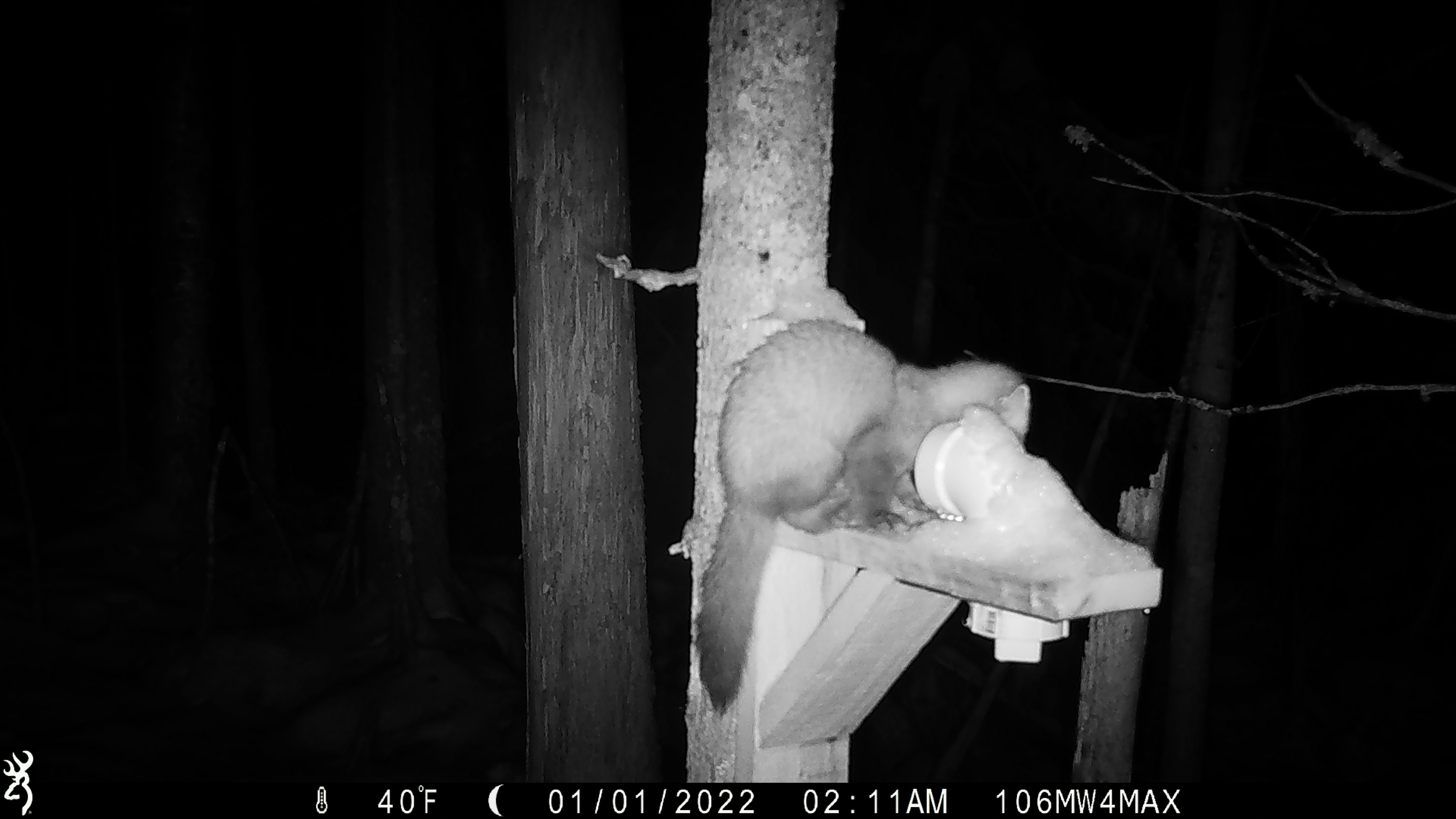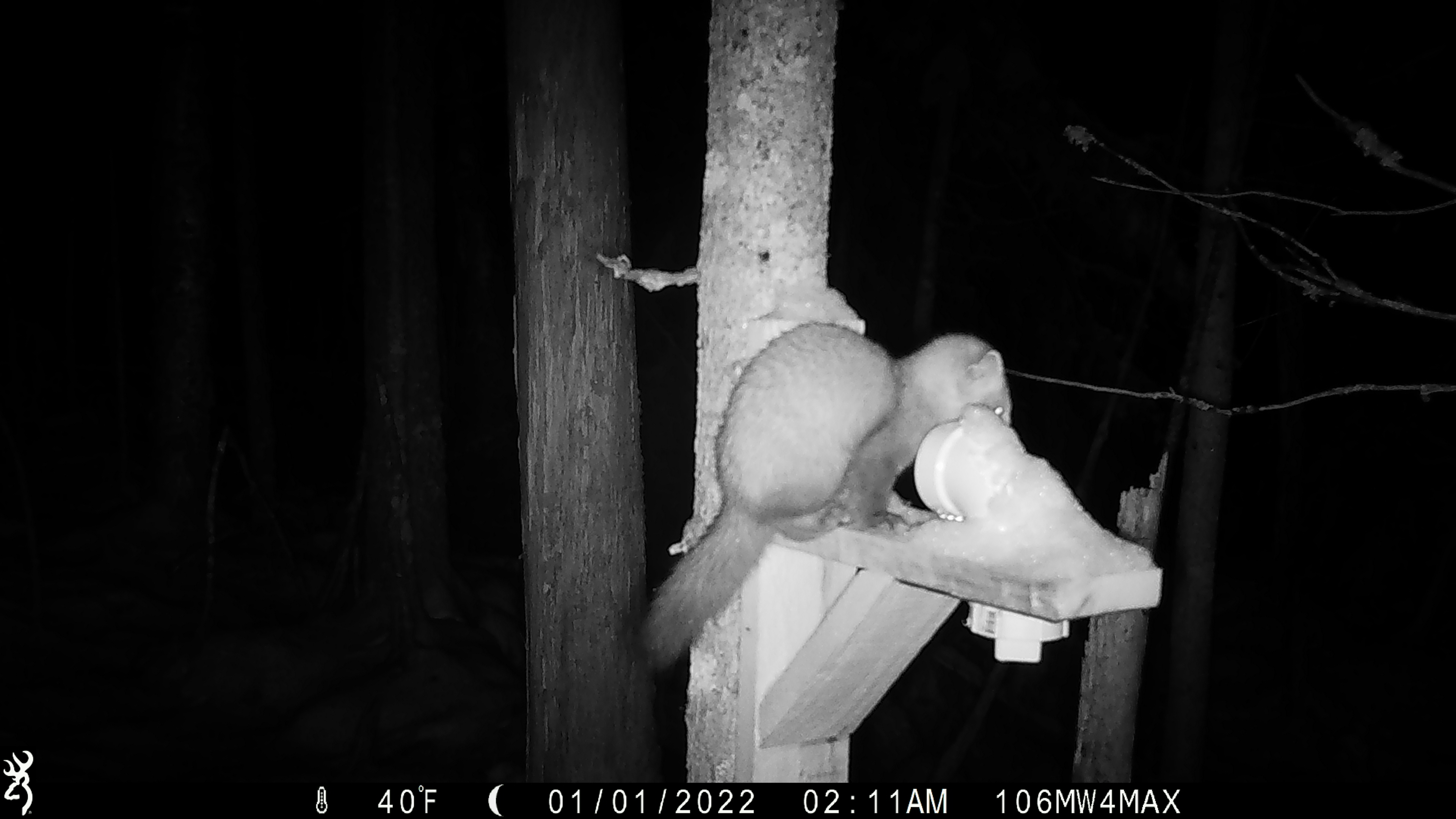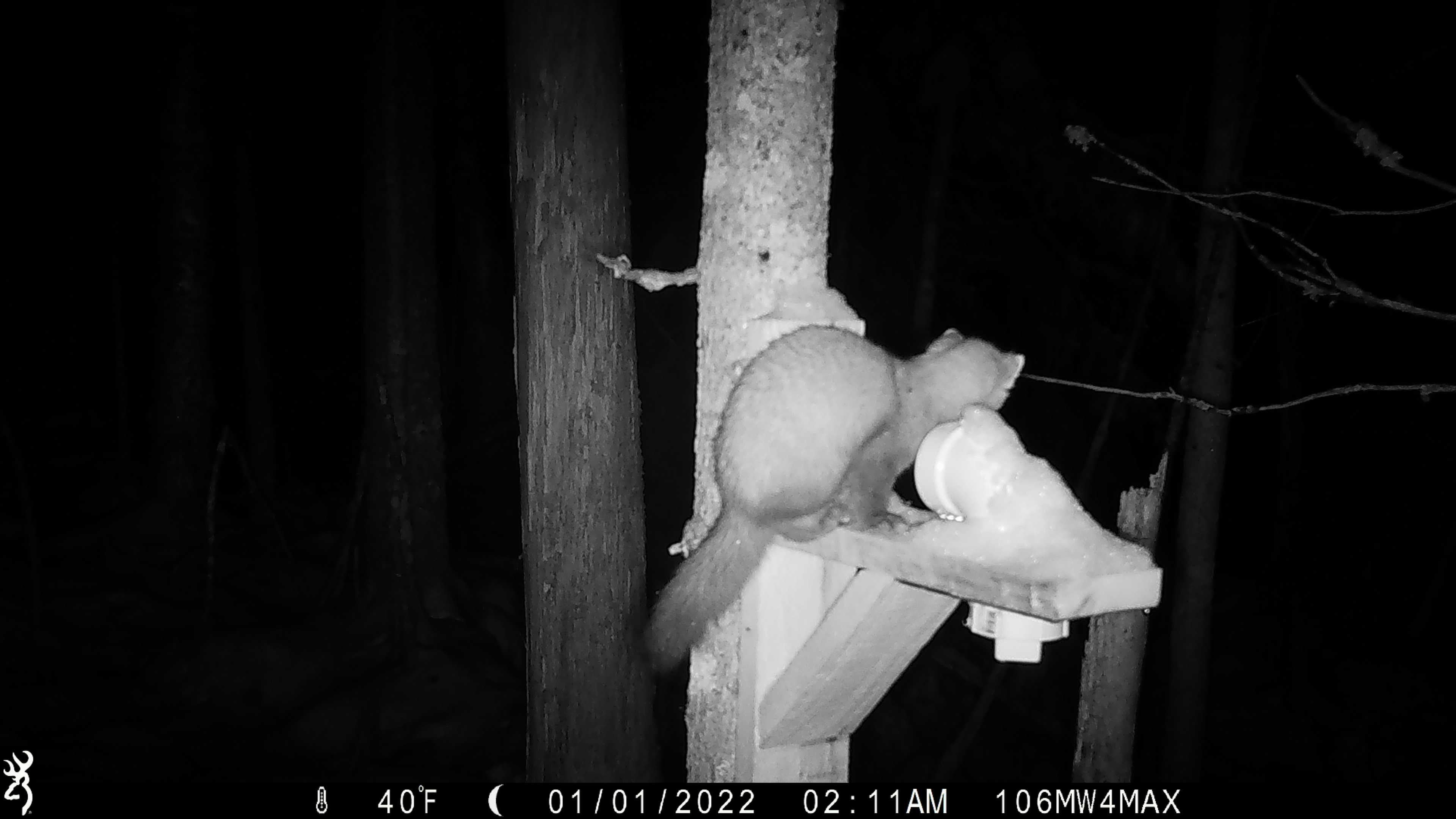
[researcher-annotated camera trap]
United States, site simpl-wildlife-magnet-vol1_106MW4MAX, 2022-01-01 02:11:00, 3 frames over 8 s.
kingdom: Animalia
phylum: Chordata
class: Mammalia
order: Carnivora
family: Mustelidae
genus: Martes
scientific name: Martes americana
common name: american marten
American marten (Martes americana).